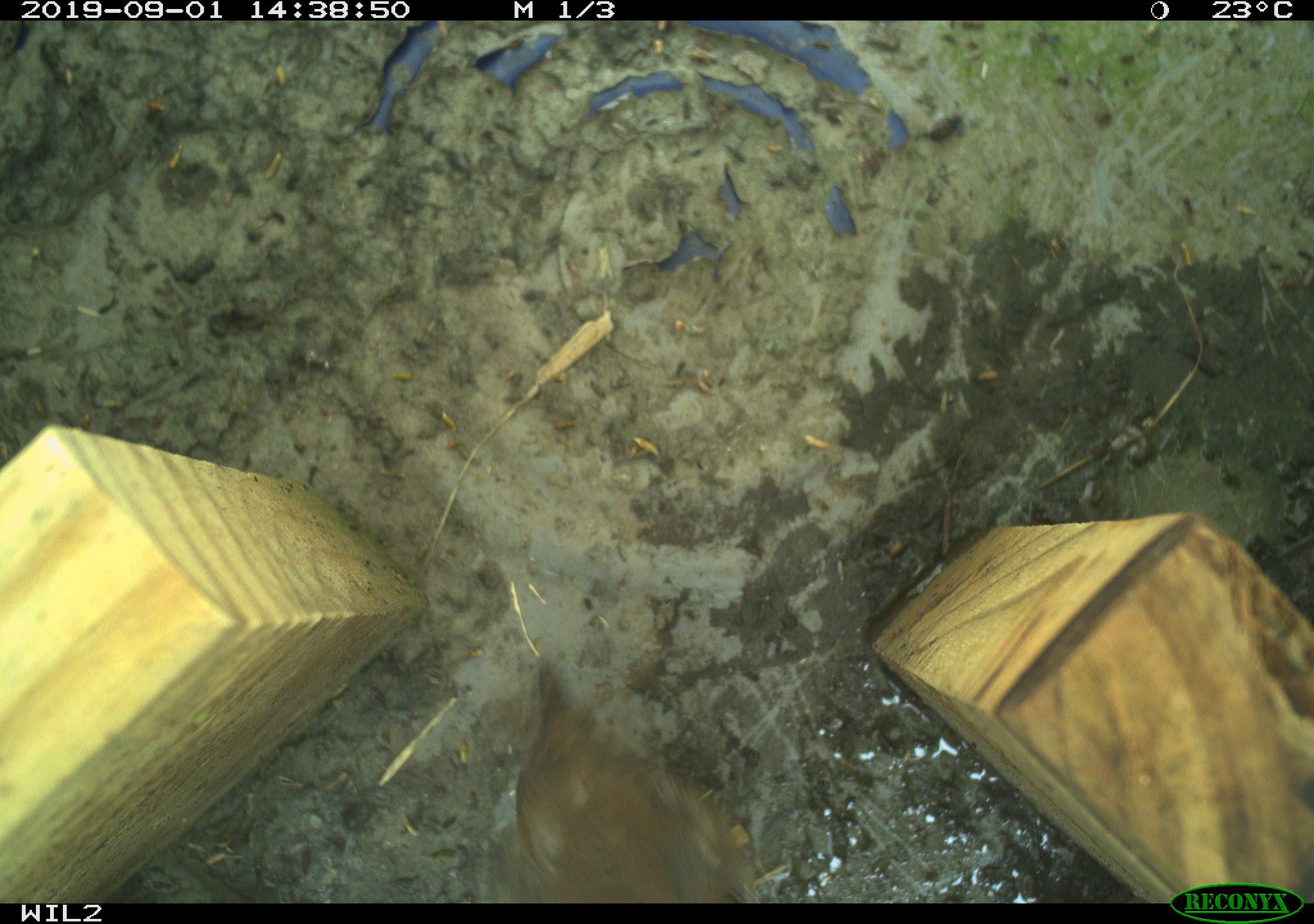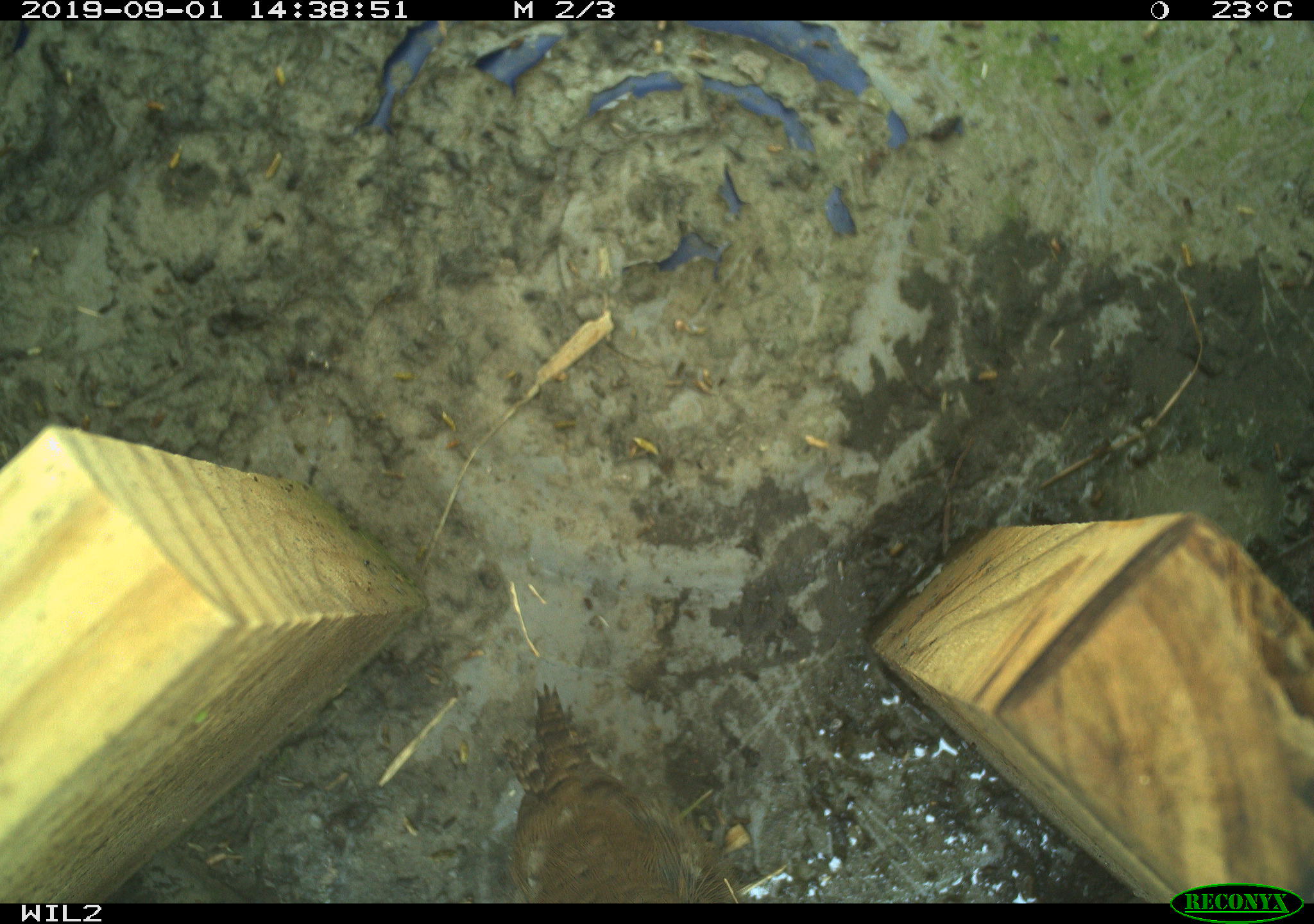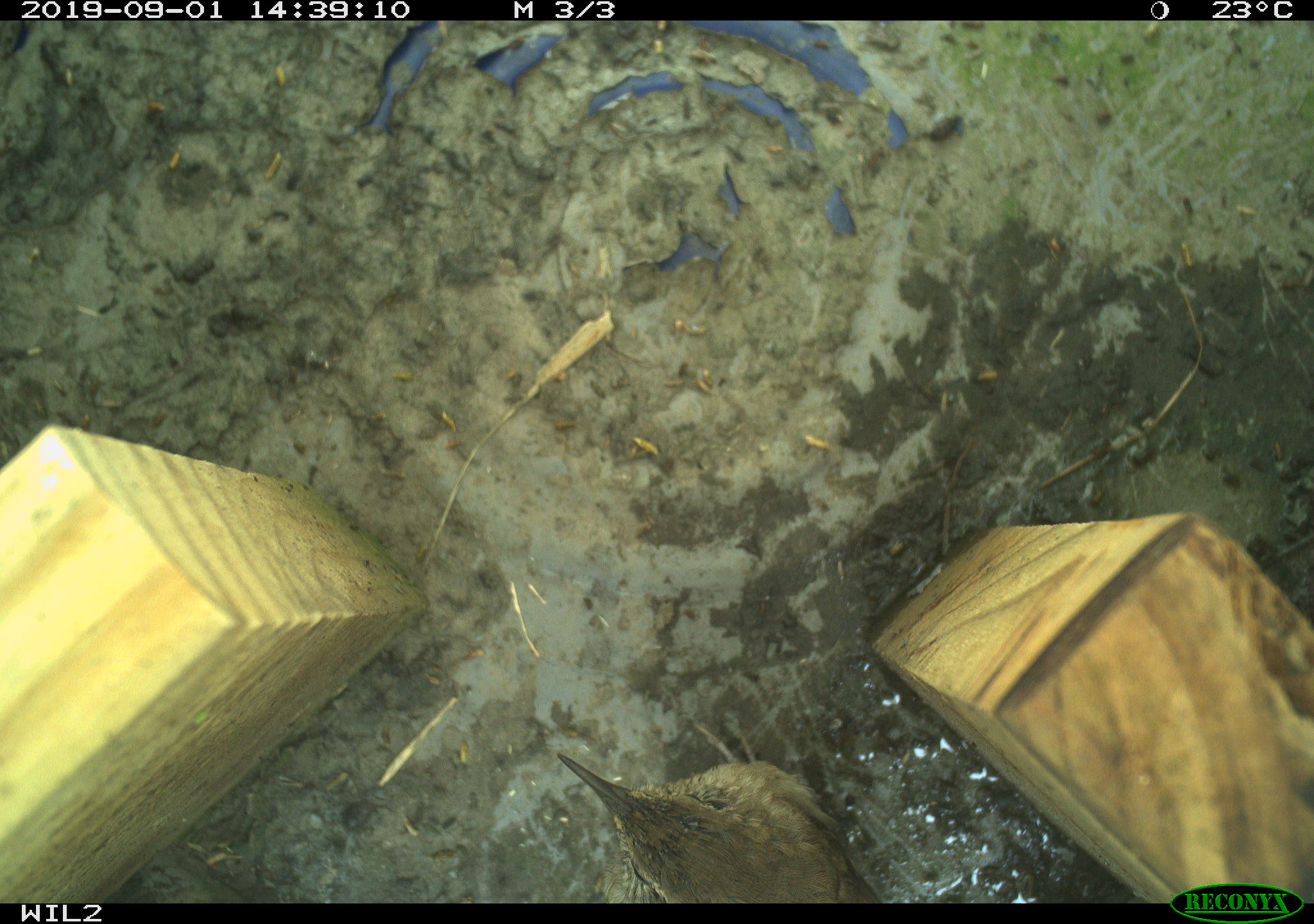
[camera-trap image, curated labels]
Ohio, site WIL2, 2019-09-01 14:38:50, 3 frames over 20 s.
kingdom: Animalia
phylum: Chordata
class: Aves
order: Passeriformes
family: Troglodytidae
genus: Troglodytes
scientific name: Troglodytes aedon aedon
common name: northern house wren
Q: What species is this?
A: Northern house wren (Troglodytes aedon aedon).